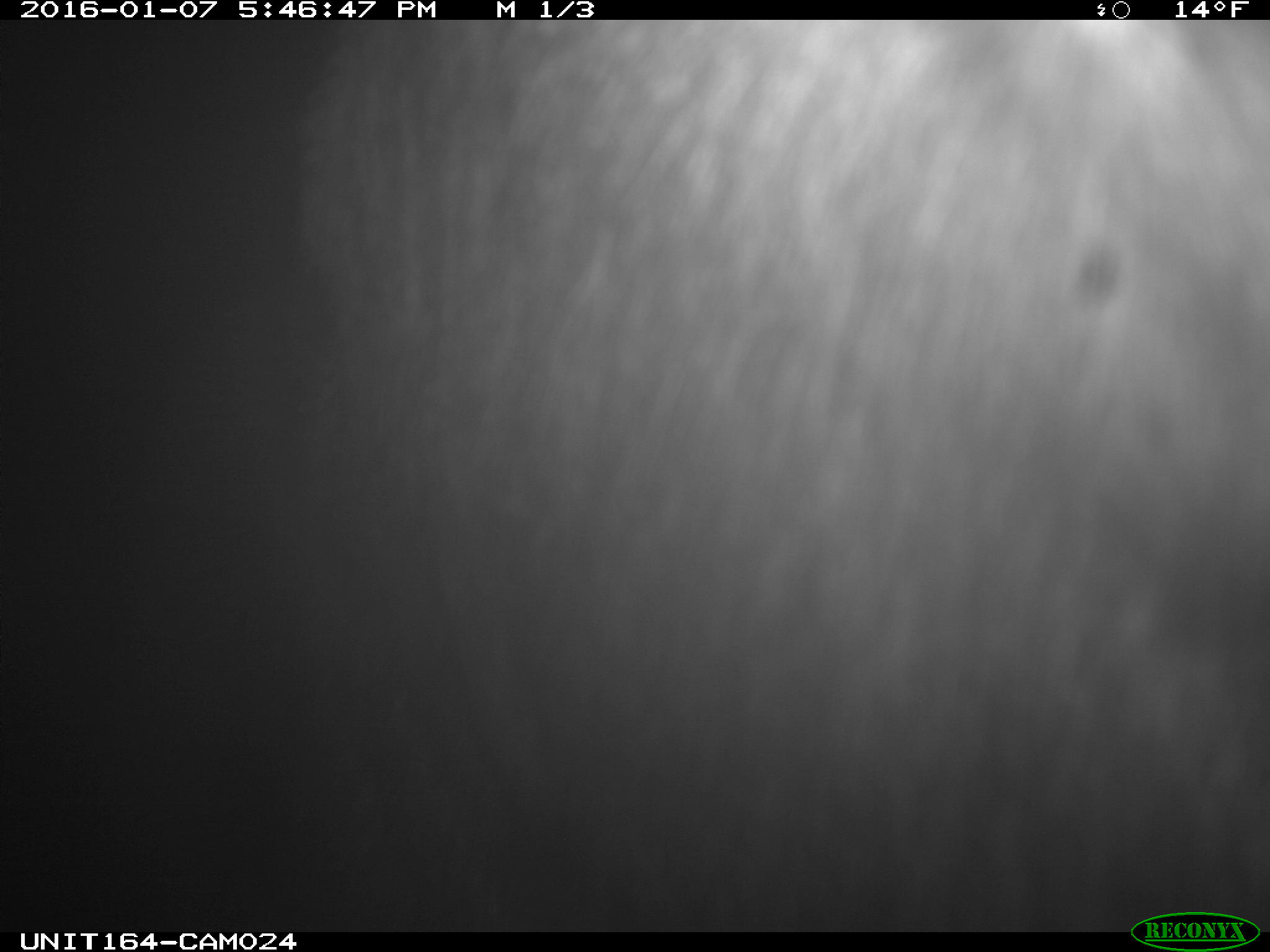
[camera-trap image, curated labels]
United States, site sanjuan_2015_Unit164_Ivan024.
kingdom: Animalia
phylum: Chordata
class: Mammalia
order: Artiodactyla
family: Cervidae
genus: Alces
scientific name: Alces alces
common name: moose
Alces alces (moose).